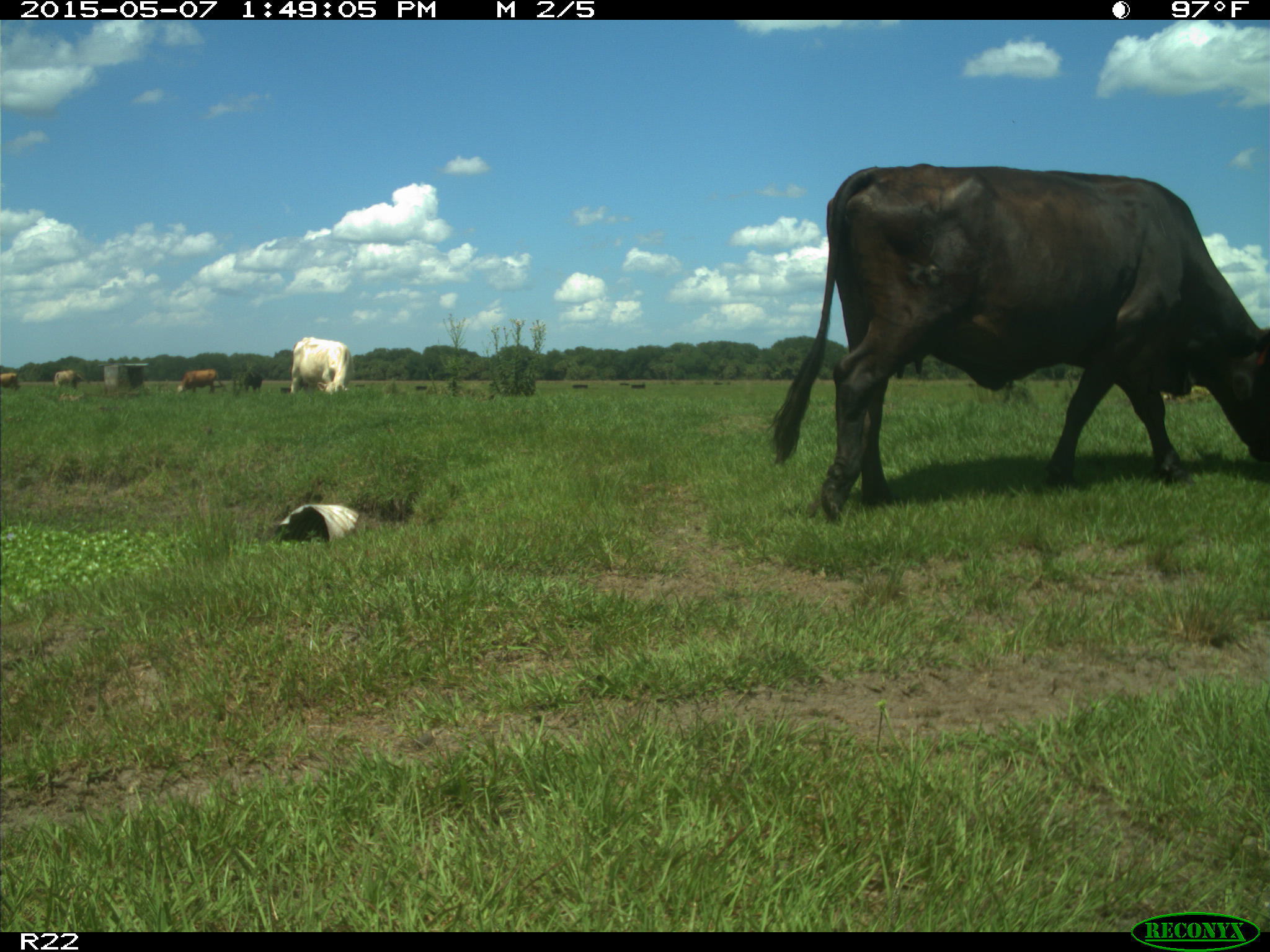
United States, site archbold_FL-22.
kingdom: Animalia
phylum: Chordata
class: Mammalia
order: Artiodactyla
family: Bovidae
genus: Bos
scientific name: Bos taurus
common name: domestic cow